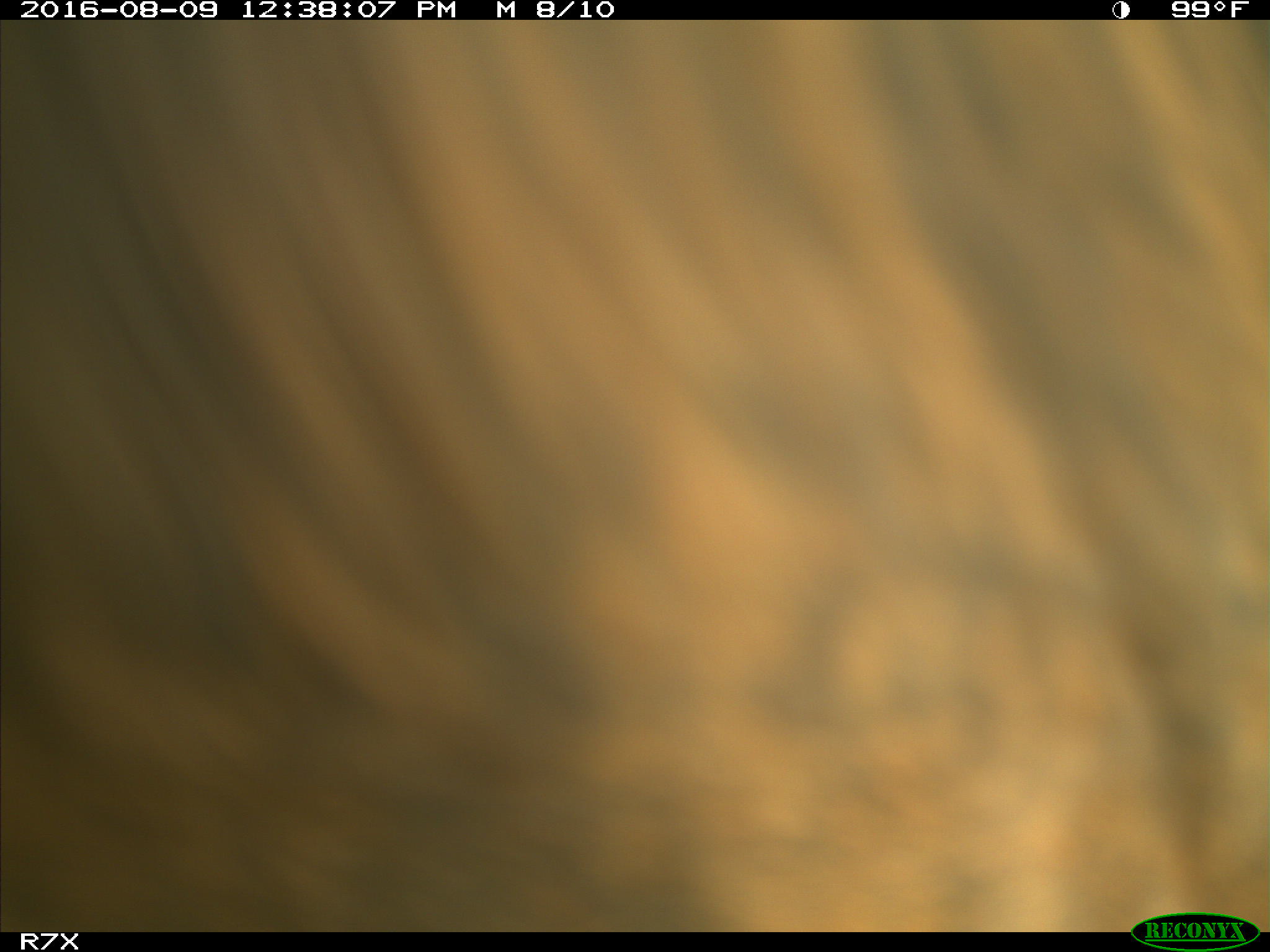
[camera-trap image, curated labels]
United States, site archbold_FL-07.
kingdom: Animalia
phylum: Chordata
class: Mammalia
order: Artiodactyla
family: Bovidae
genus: Bos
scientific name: Bos taurus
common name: domestic cow